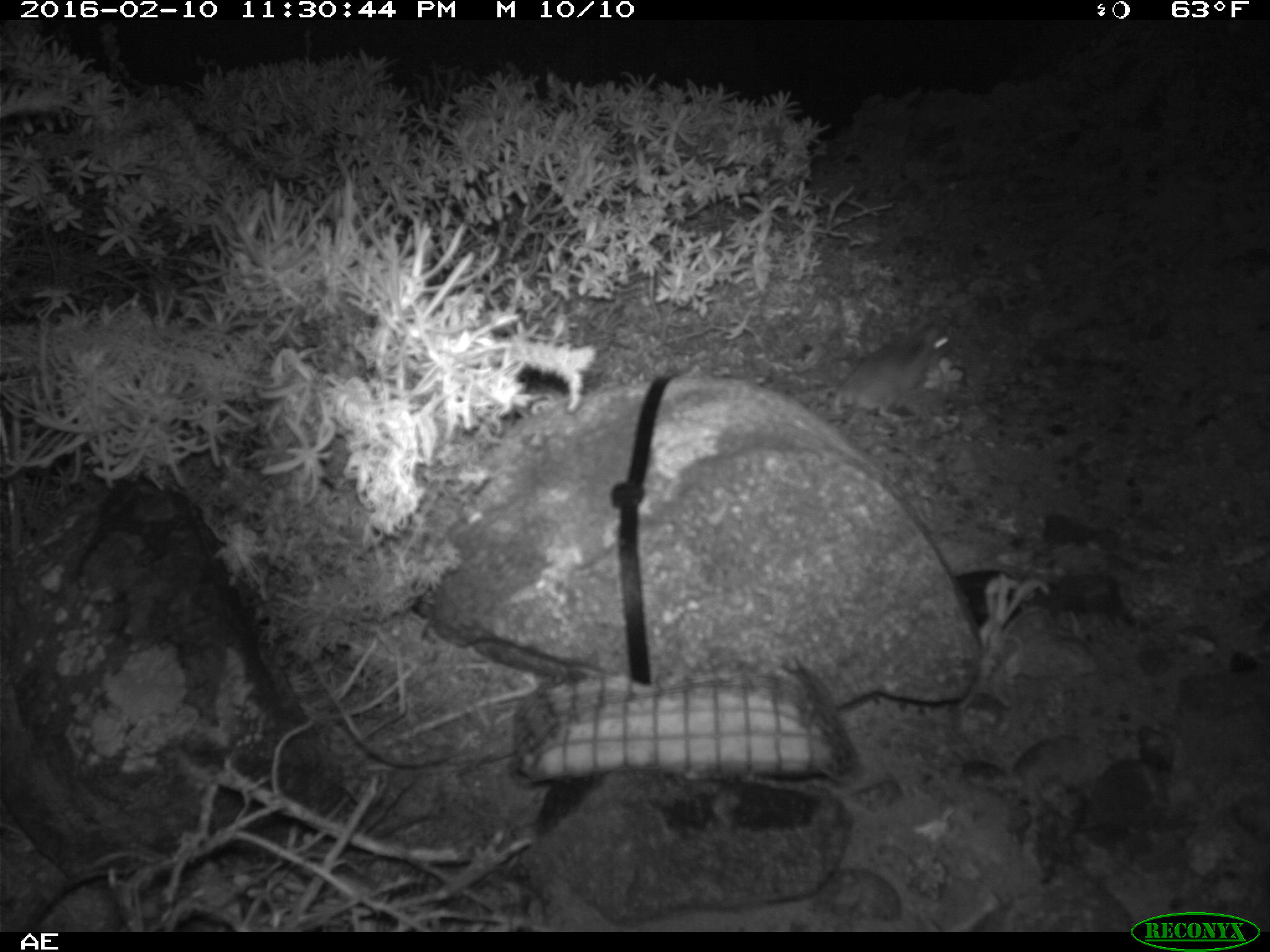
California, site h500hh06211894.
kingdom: Animalia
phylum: Chordata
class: Mammalia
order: Rodentia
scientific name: Rodentia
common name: rodent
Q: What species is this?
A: Rodent (Rodentia).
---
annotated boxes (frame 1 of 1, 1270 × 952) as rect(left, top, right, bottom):
rodent: rect(833, 320, 952, 430)